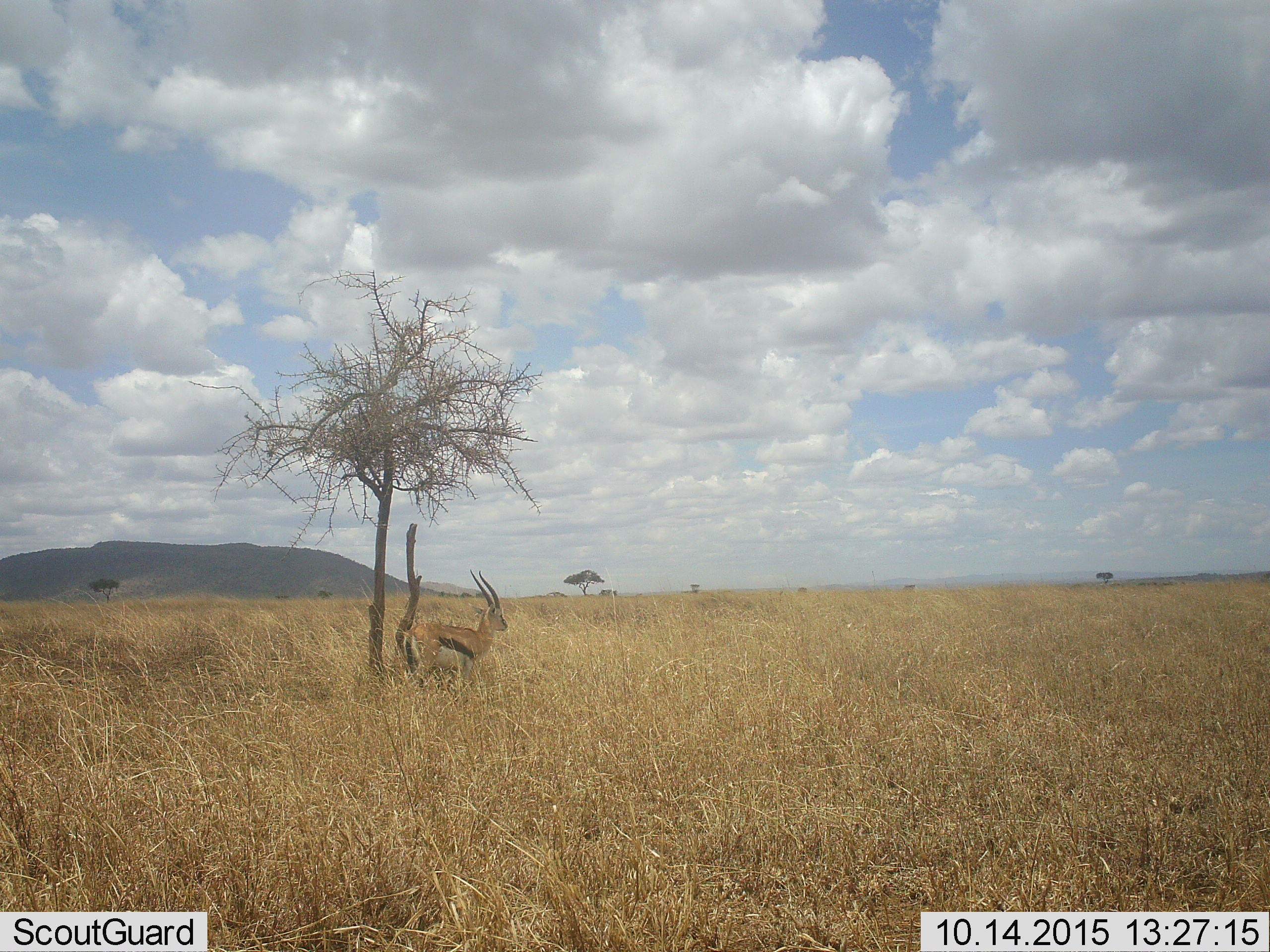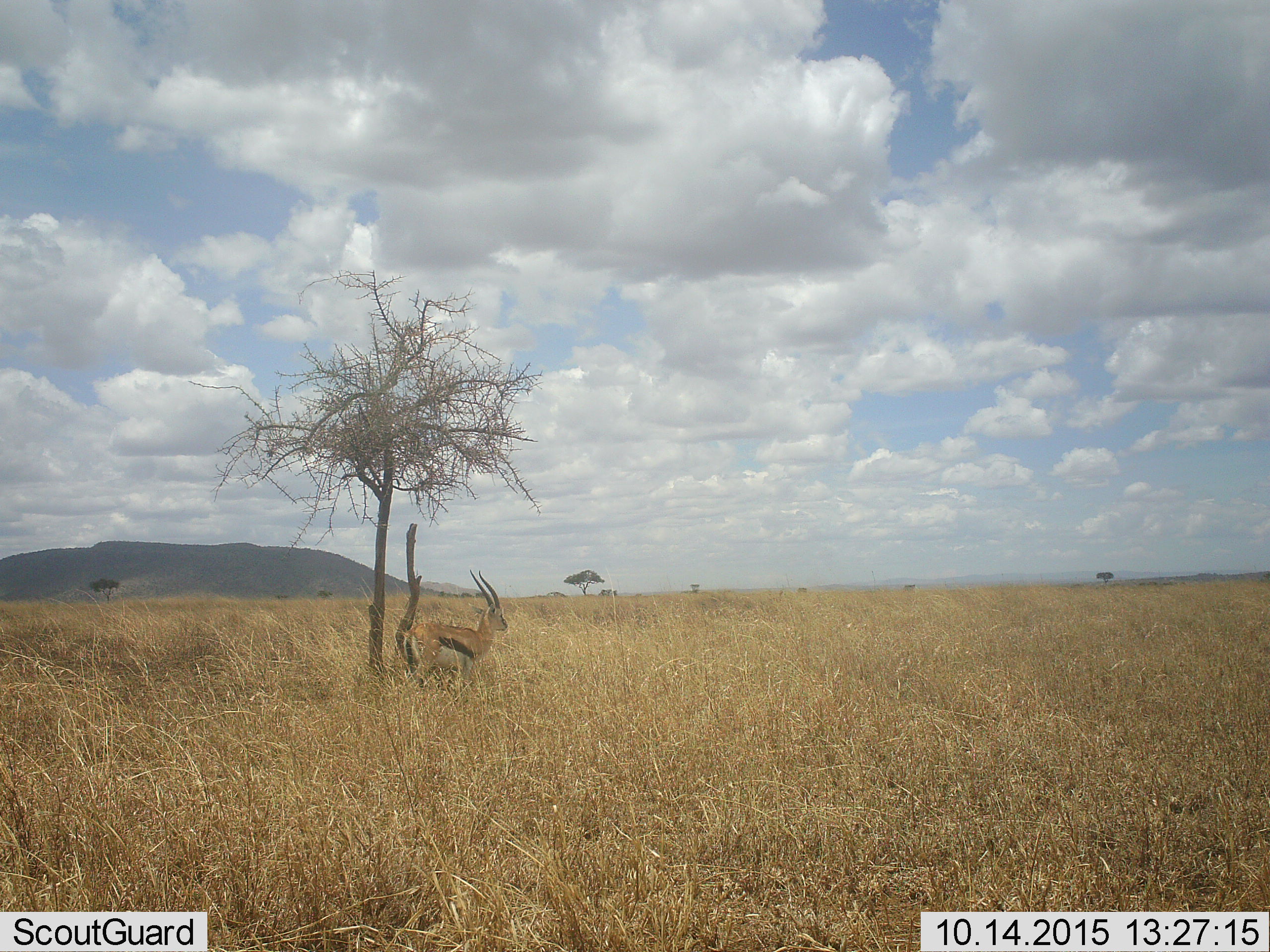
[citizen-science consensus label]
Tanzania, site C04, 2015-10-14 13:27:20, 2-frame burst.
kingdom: Animalia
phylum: Chordata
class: Mammalia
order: Artiodactyla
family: Bovidae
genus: Eudorcas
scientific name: Eudorcas thomsonii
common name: thomson's gazelle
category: gazellethomsons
Gazellethomsons (thomson's gazelle) (Eudorcas thomsonii), count 1. Behavior (volunteer vote fractions): standing 100%, resting 6%, moving 6%, interacting 6%. Young present (vote fraction): 0%. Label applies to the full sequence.